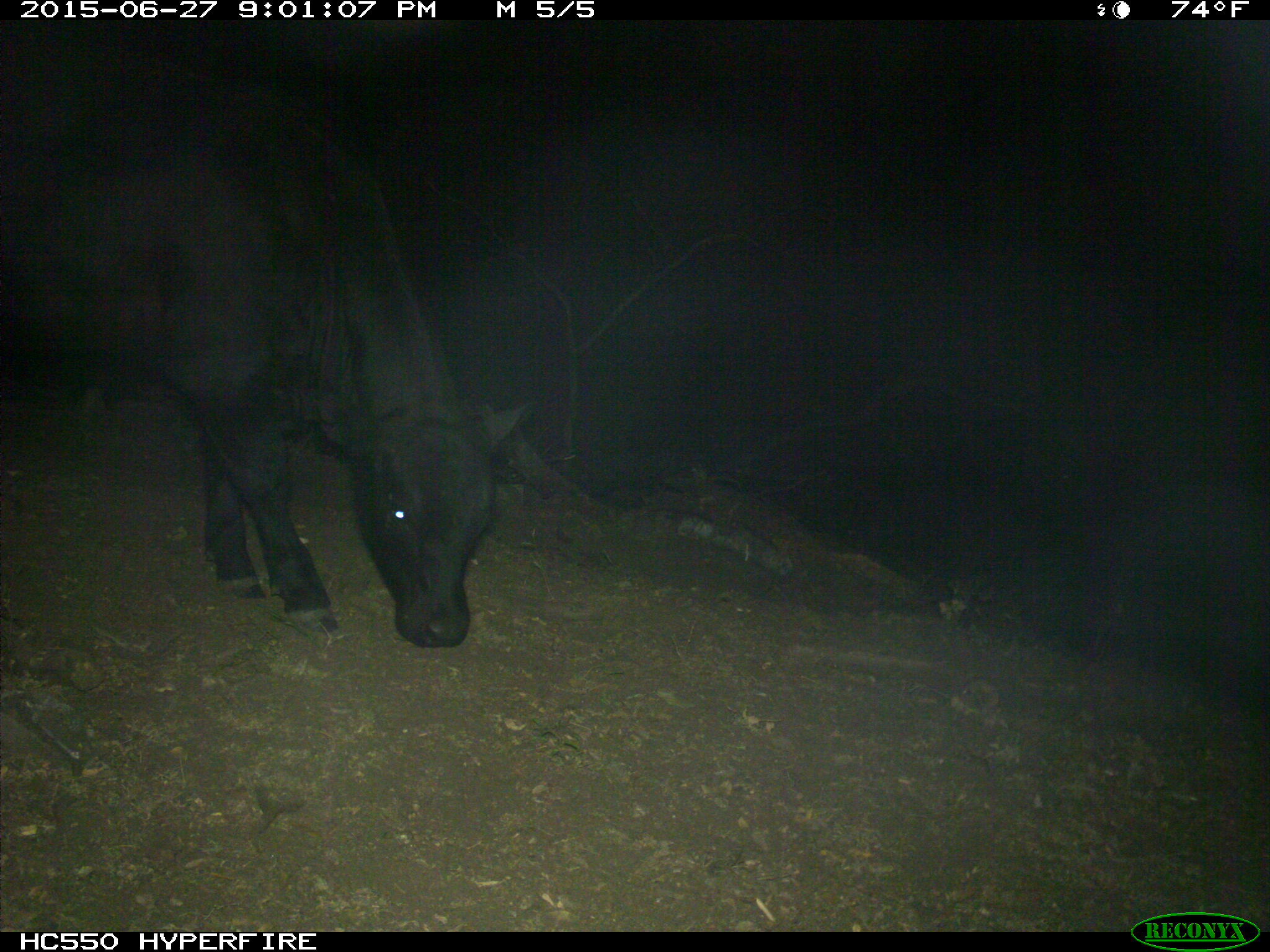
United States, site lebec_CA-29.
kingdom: Animalia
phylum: Chordata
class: Mammalia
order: Artiodactyla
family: Bovidae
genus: Bos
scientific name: Bos taurus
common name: domestic cow